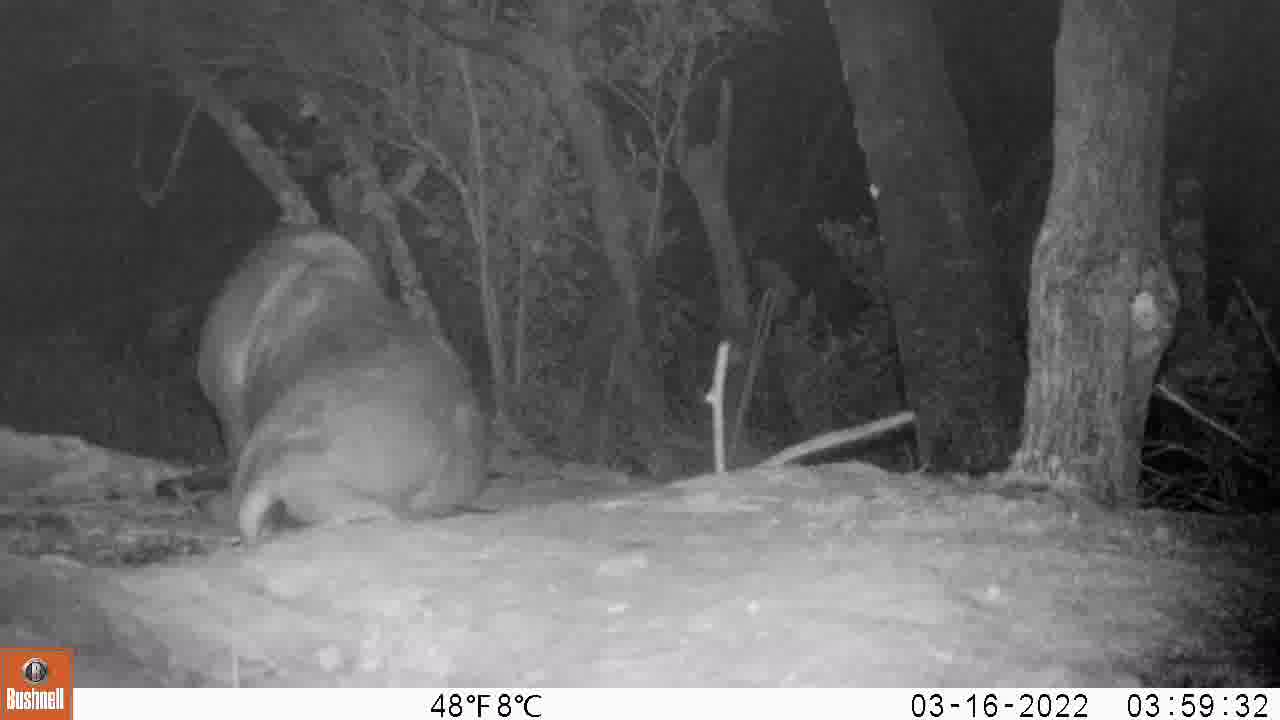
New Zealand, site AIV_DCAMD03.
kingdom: Animalia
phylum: Chordata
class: Mammalia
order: Carnivora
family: Otariidae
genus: Phocarctos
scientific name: Phocarctos hookeri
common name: new zealand sea lion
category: sealion